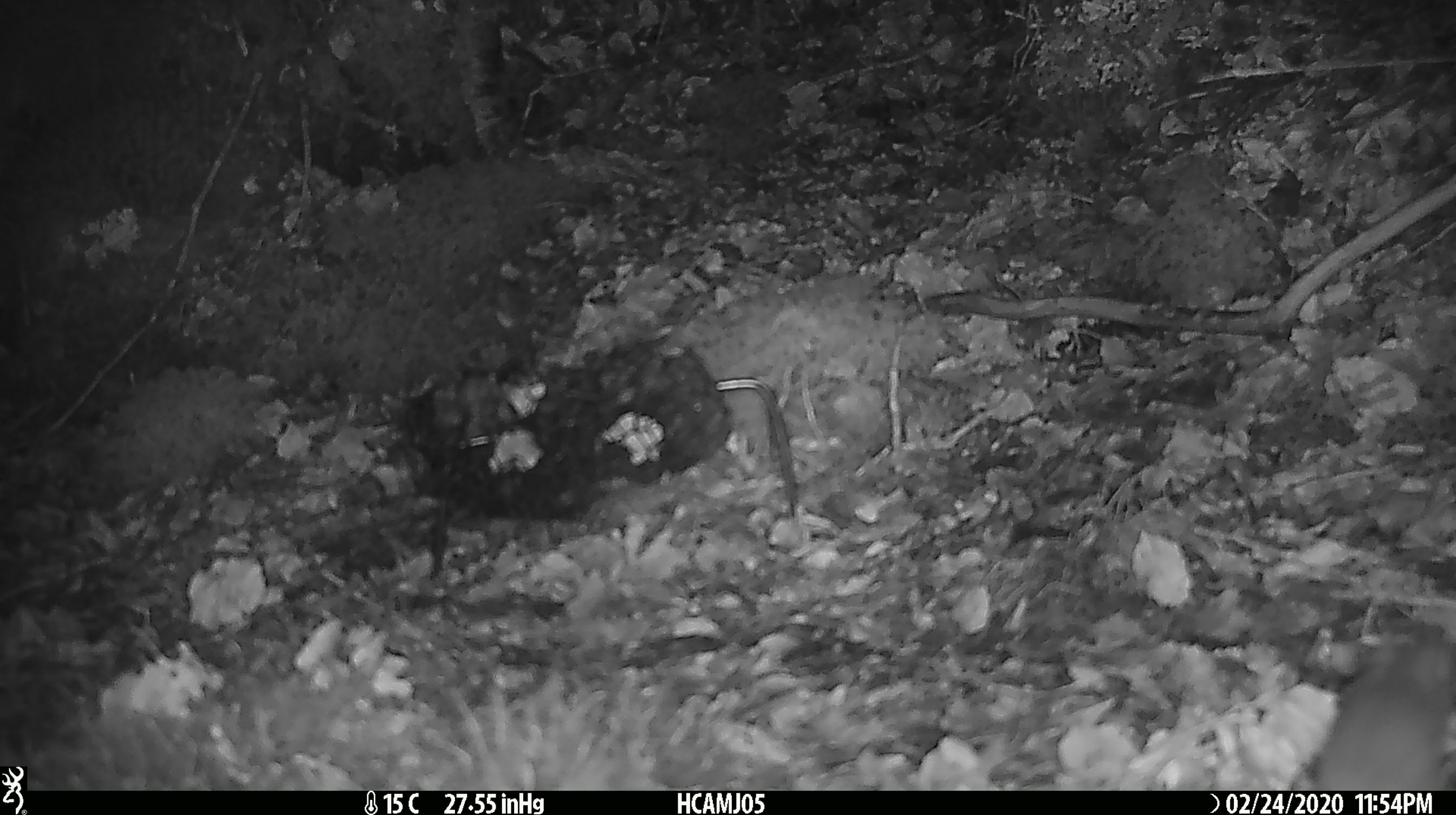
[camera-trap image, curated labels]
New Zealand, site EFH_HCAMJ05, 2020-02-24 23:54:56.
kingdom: Animalia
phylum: Chordata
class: Mammalia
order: Rodentia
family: Muridae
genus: Mus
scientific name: Mus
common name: mouse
Mouse (Mus).